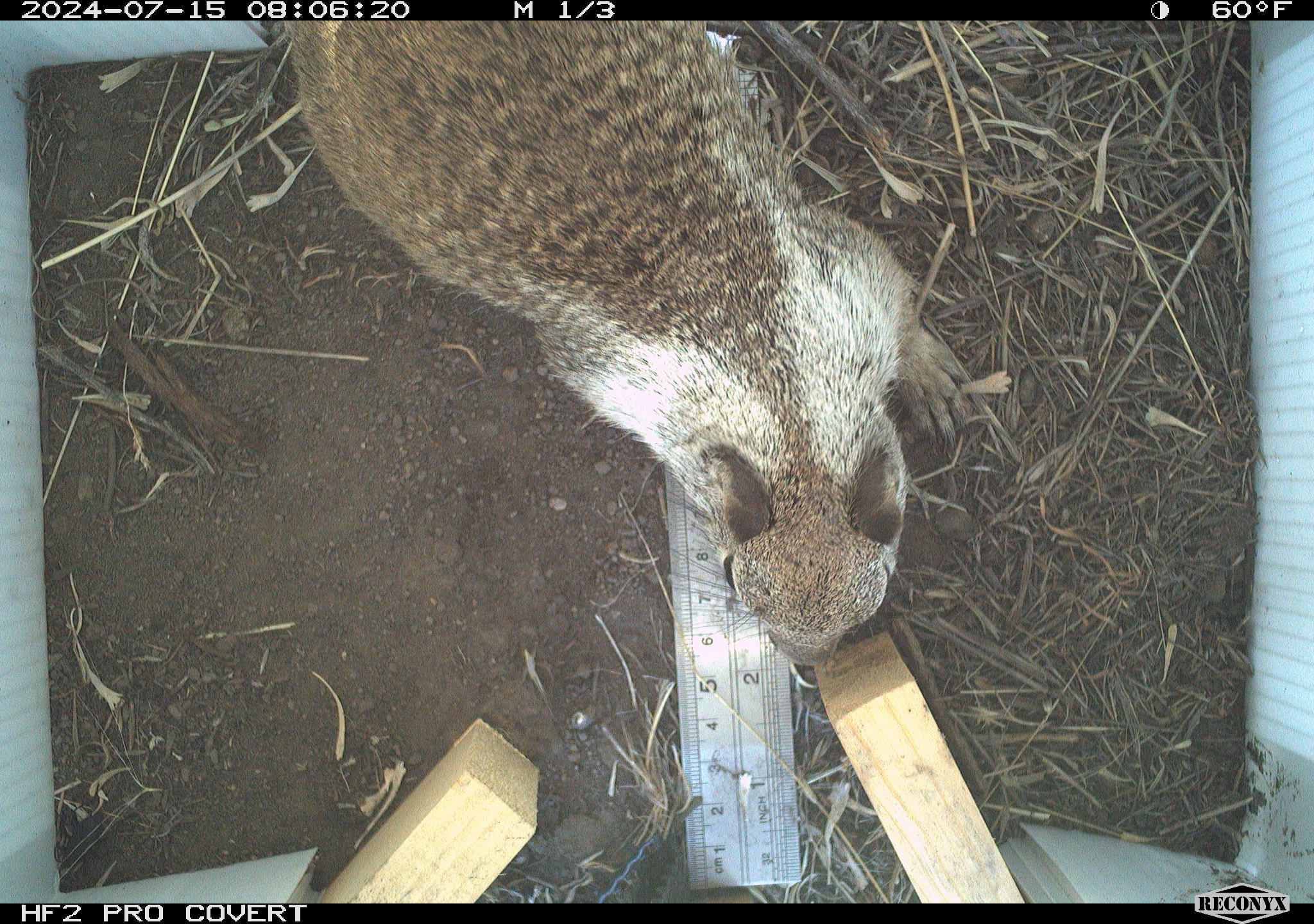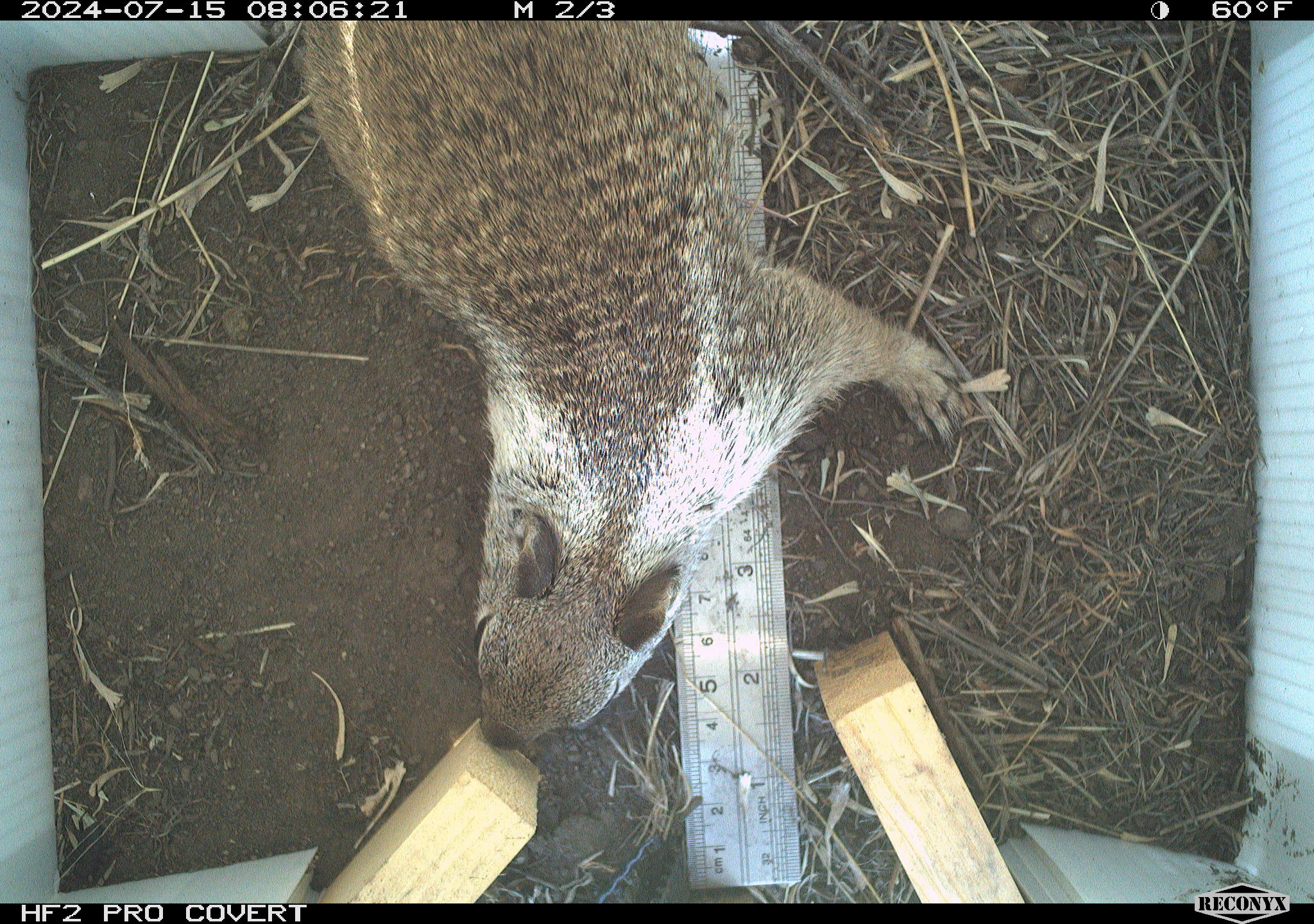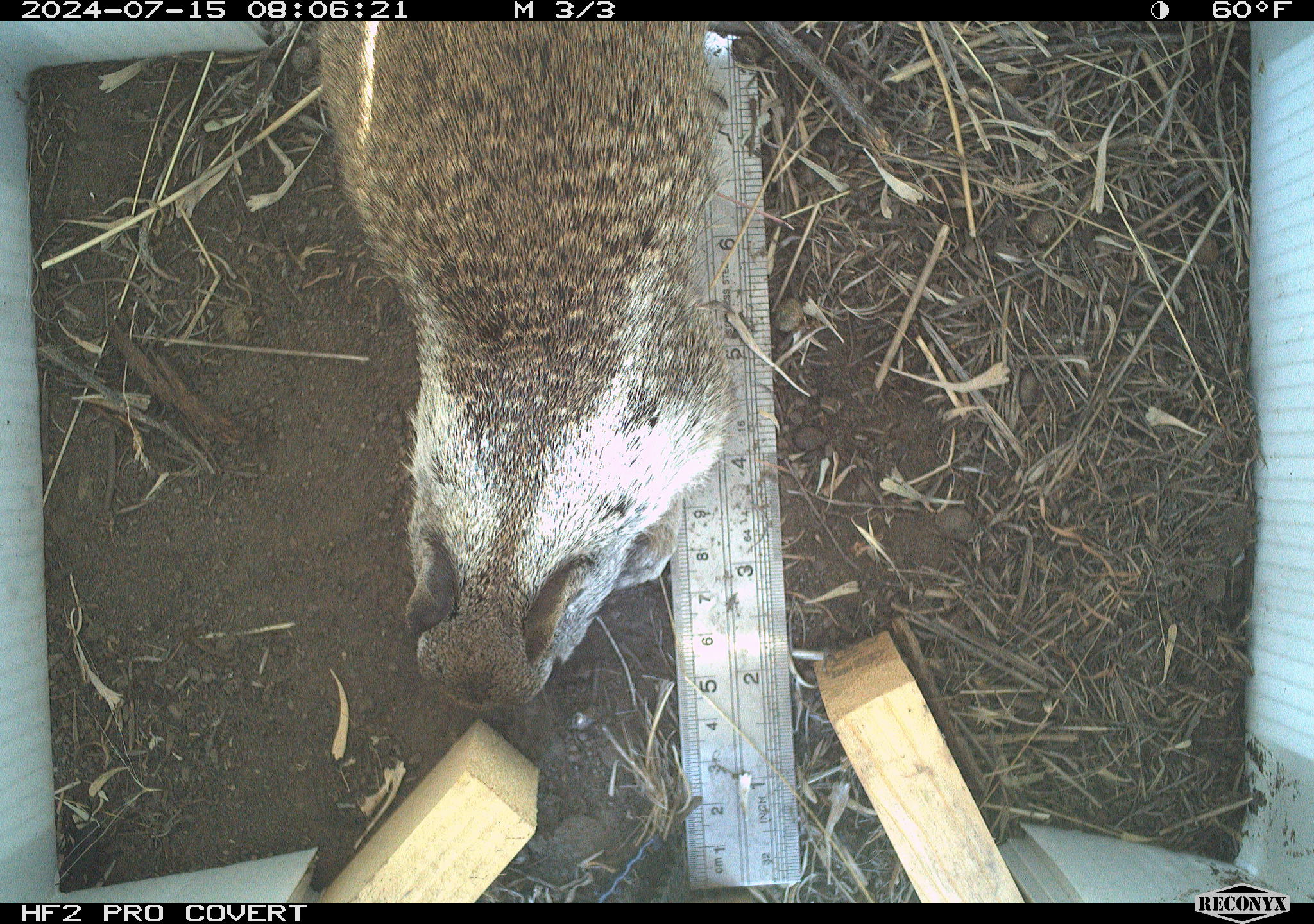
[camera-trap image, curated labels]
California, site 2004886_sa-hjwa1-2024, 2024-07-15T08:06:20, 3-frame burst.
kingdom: Animalia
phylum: Chordata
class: Mammalia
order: Rodentia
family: Sciuridae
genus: Otospermophilus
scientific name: Otospermophilus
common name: north american rock squirrels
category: otospermophilus species